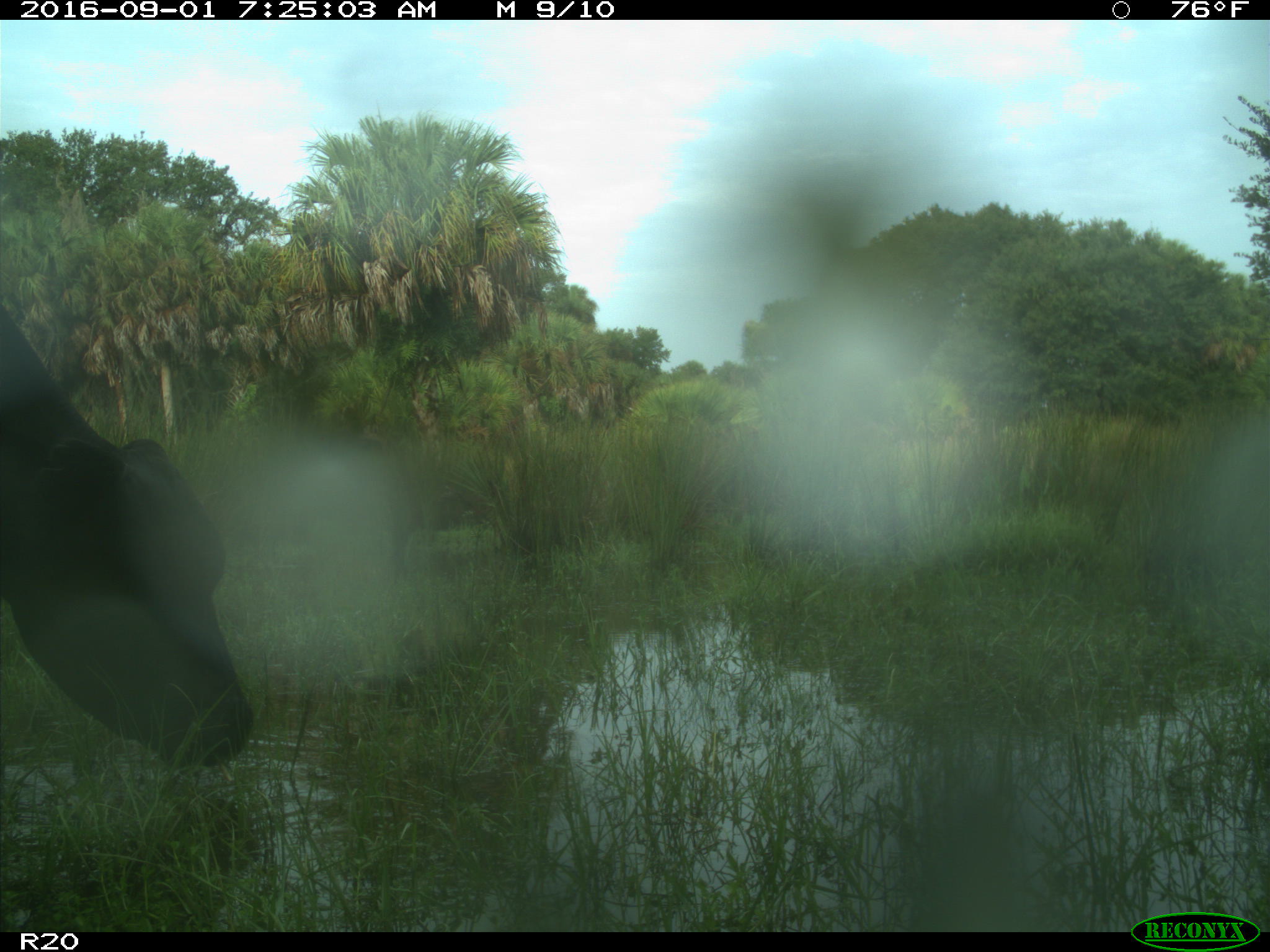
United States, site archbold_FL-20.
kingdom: Animalia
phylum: Chordata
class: Mammalia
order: Artiodactyla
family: Bovidae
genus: Bos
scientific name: Bos taurus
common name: domestic cow